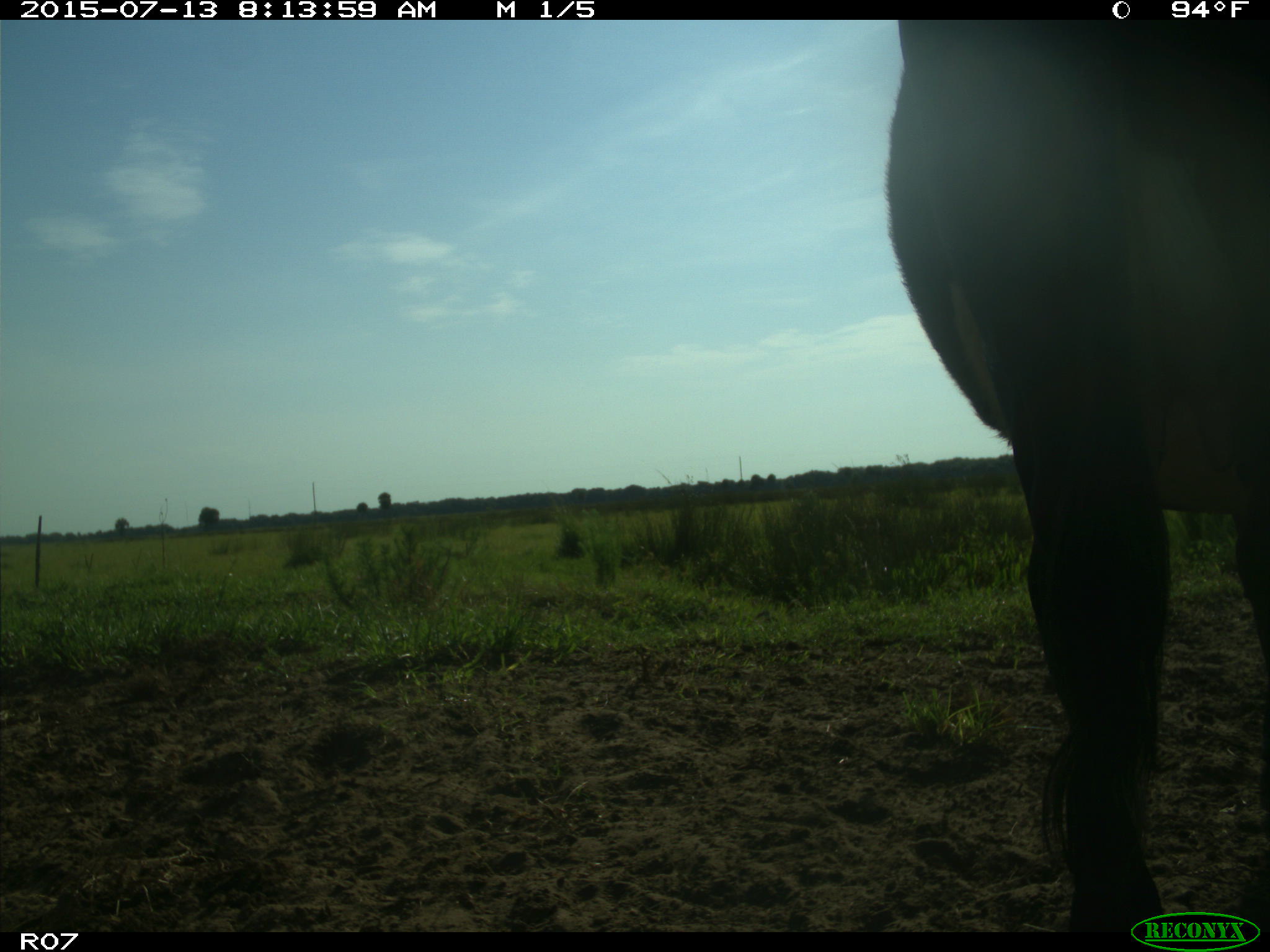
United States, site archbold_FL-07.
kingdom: Animalia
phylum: Chordata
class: Mammalia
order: Artiodactyla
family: Bovidae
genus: Bos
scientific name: Bos taurus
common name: domestic cow